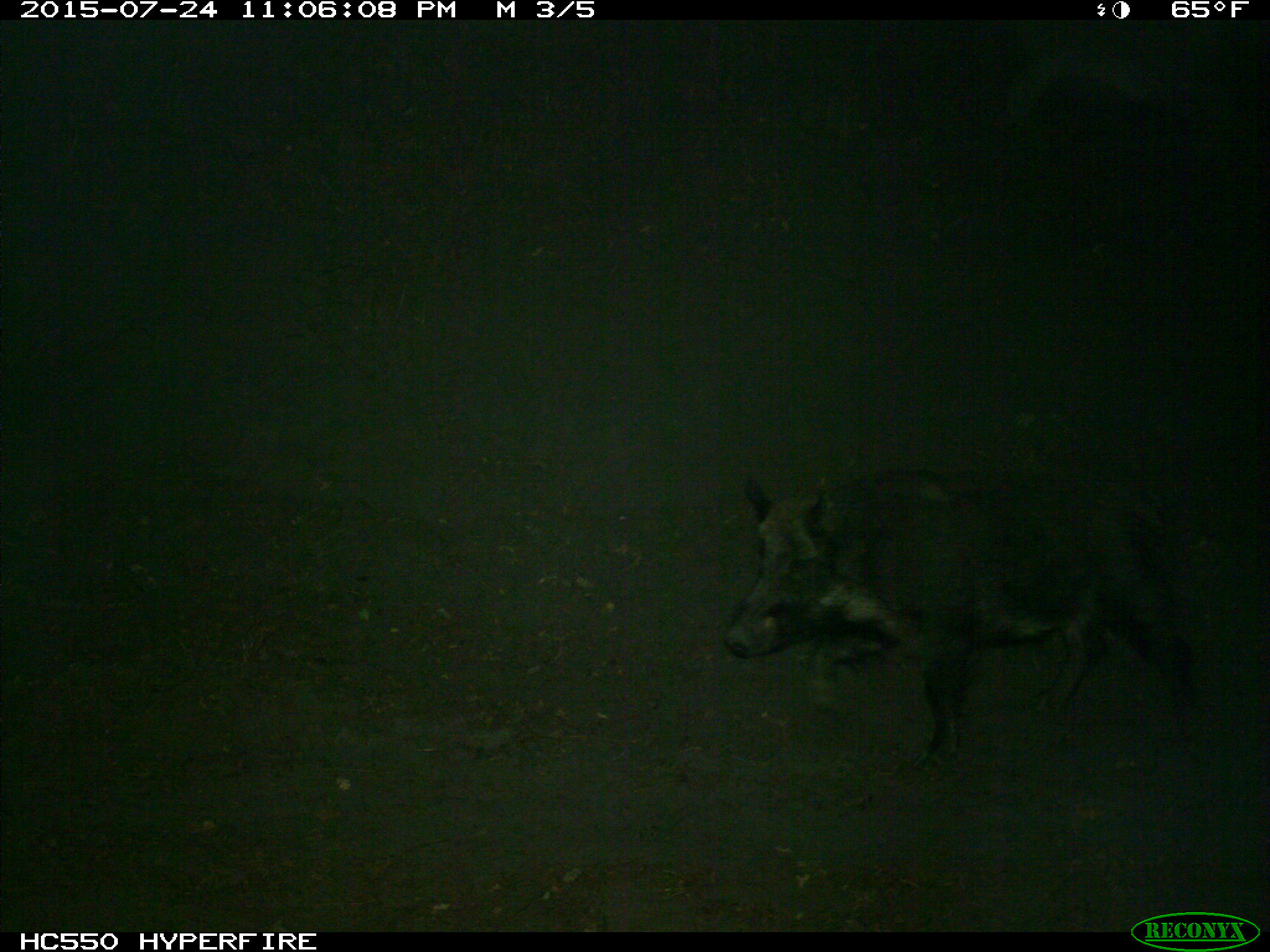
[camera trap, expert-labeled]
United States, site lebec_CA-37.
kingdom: Animalia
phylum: Chordata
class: Mammalia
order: Artiodactyla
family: Suidae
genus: Sus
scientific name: Sus scrofa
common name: wild boar